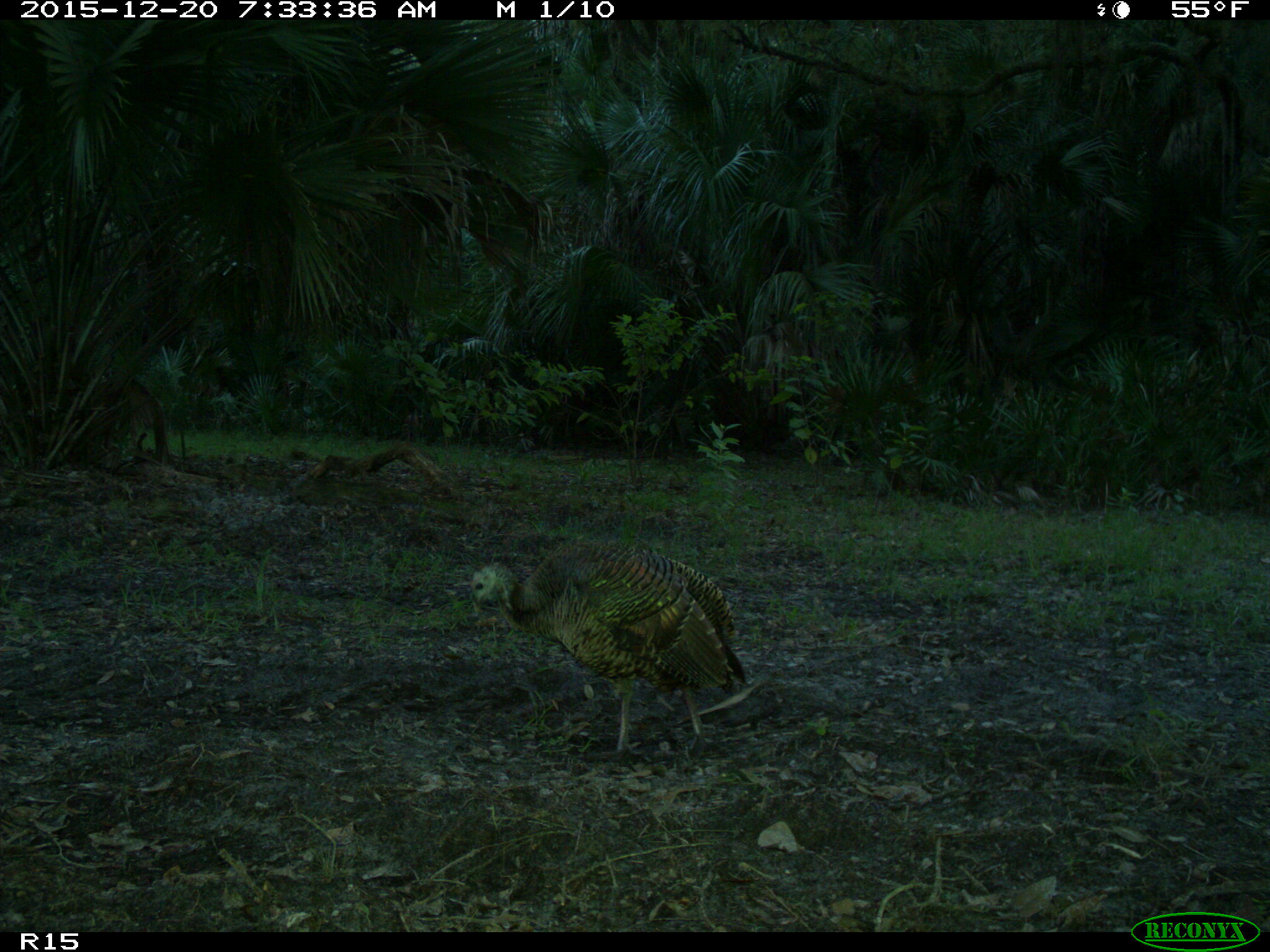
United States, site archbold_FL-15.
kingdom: Animalia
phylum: Chordata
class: Aves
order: Galliformes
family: Phasianidae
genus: Meleagris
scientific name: Meleagris gallopavo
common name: wild turkey